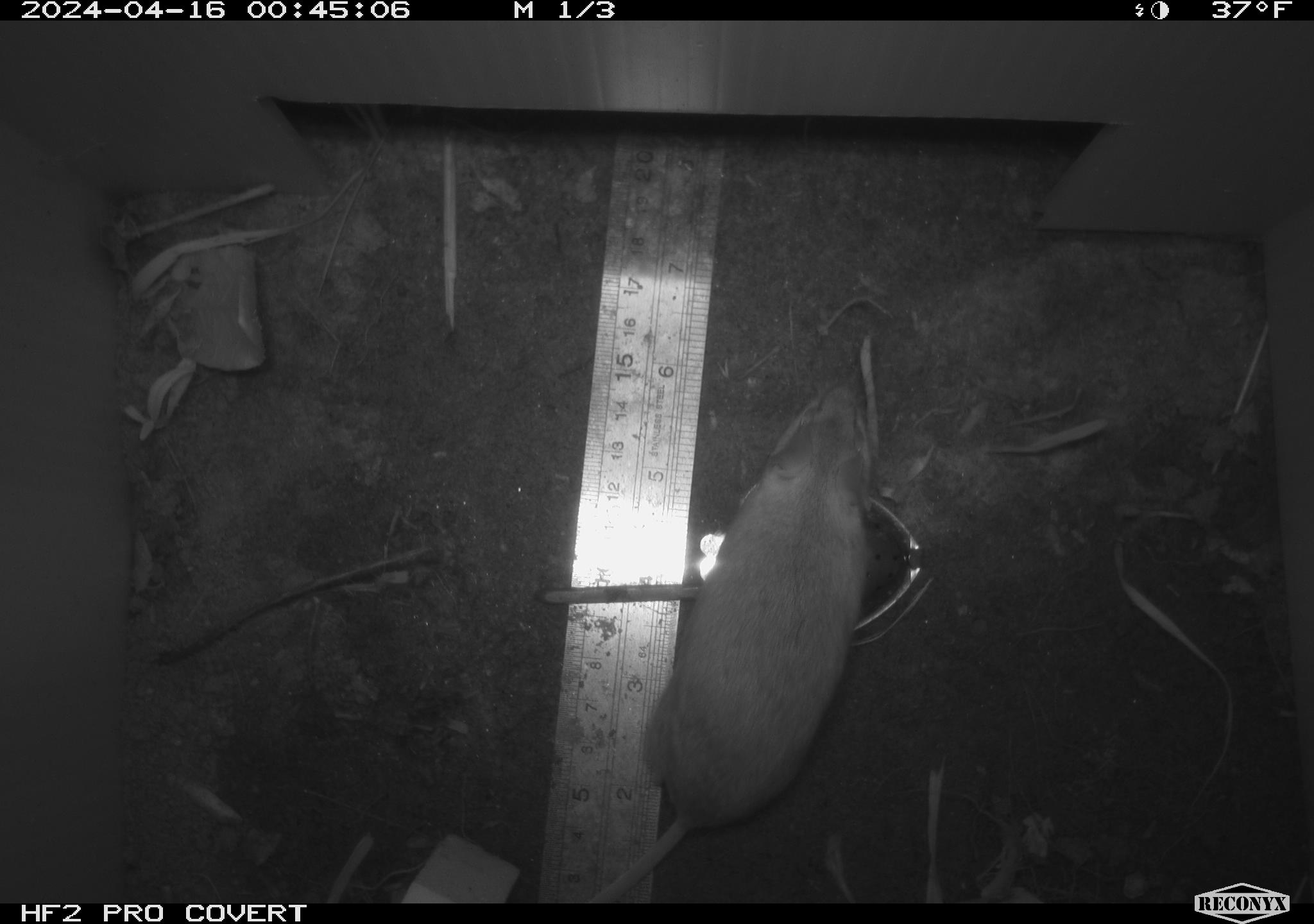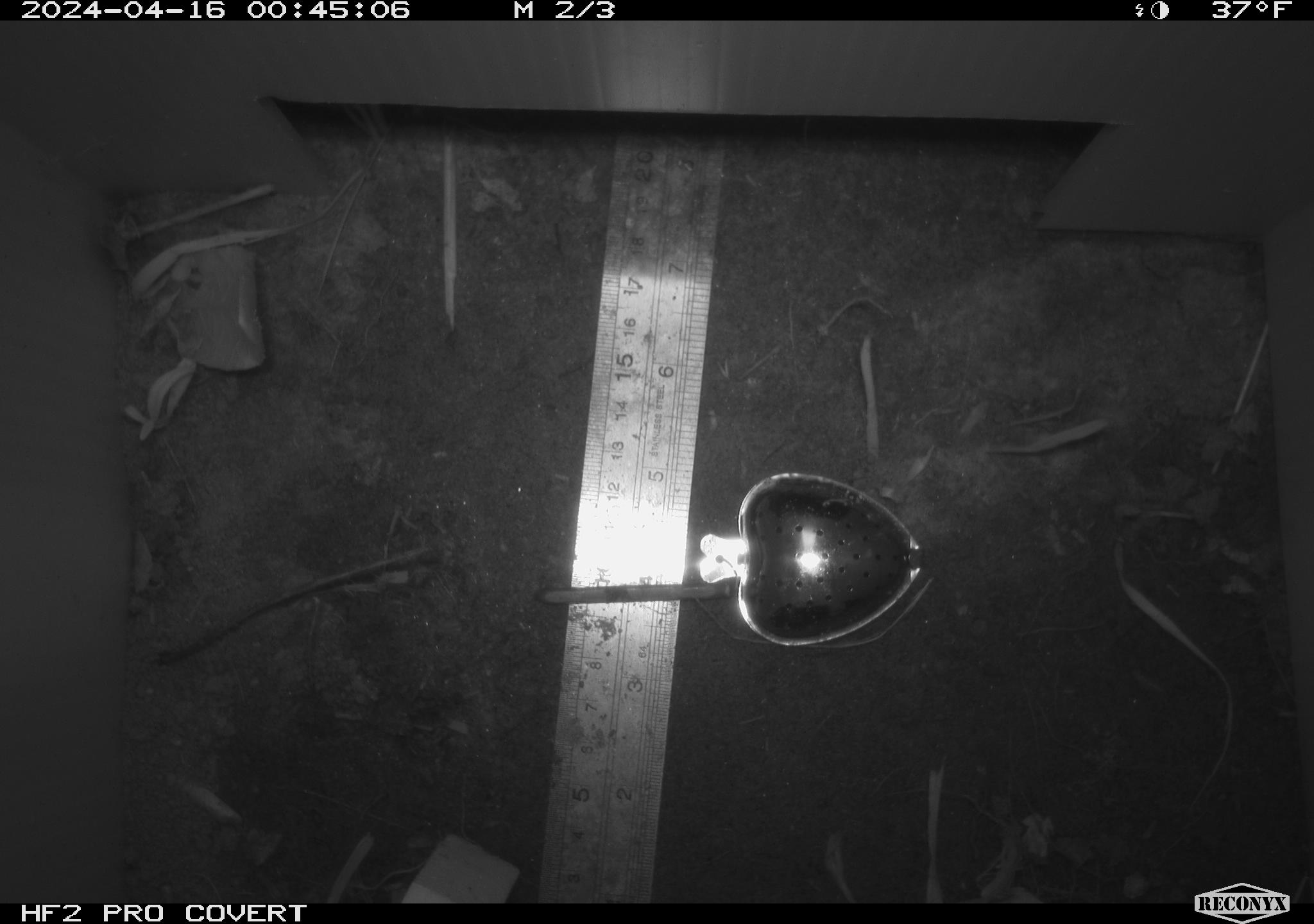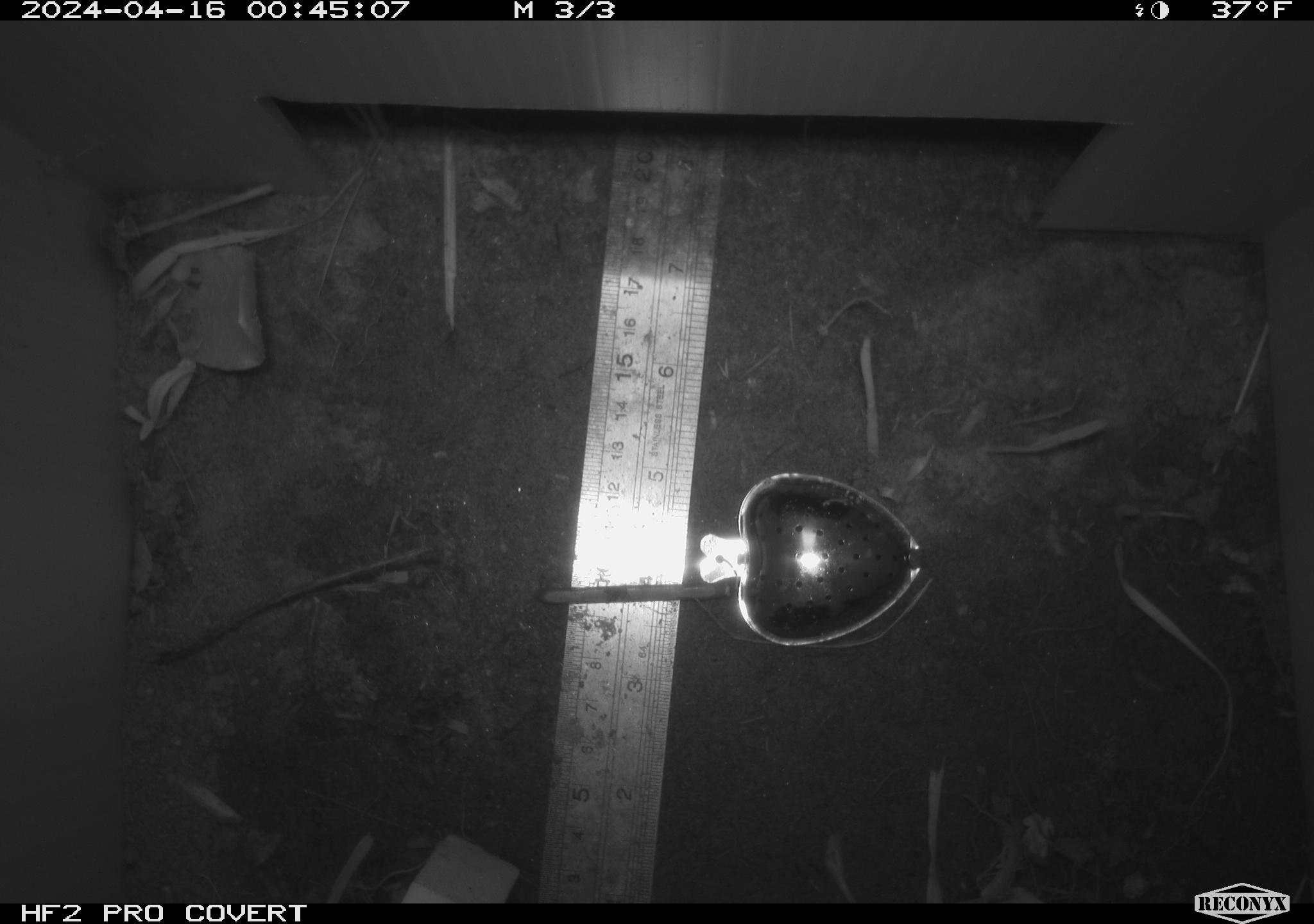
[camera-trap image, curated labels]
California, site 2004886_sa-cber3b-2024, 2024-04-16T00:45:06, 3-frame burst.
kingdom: Animalia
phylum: Chordata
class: Mammalia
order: Rodentia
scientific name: Rodentia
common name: mouse species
Mouse species (Rodentia).